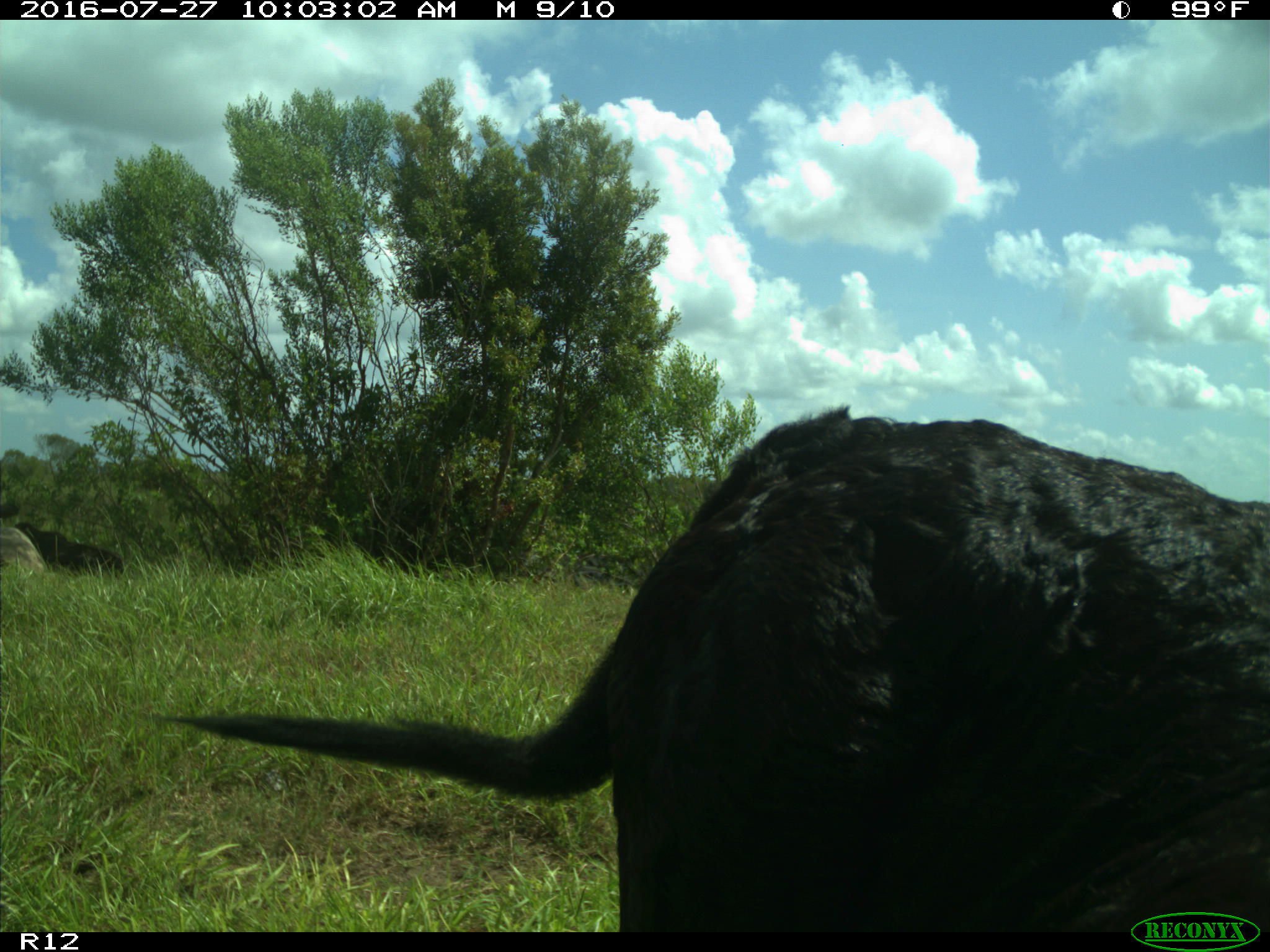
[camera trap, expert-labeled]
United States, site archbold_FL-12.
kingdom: Animalia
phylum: Chordata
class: Mammalia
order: Artiodactyla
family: Bovidae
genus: Bos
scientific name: Bos taurus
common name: domestic cow